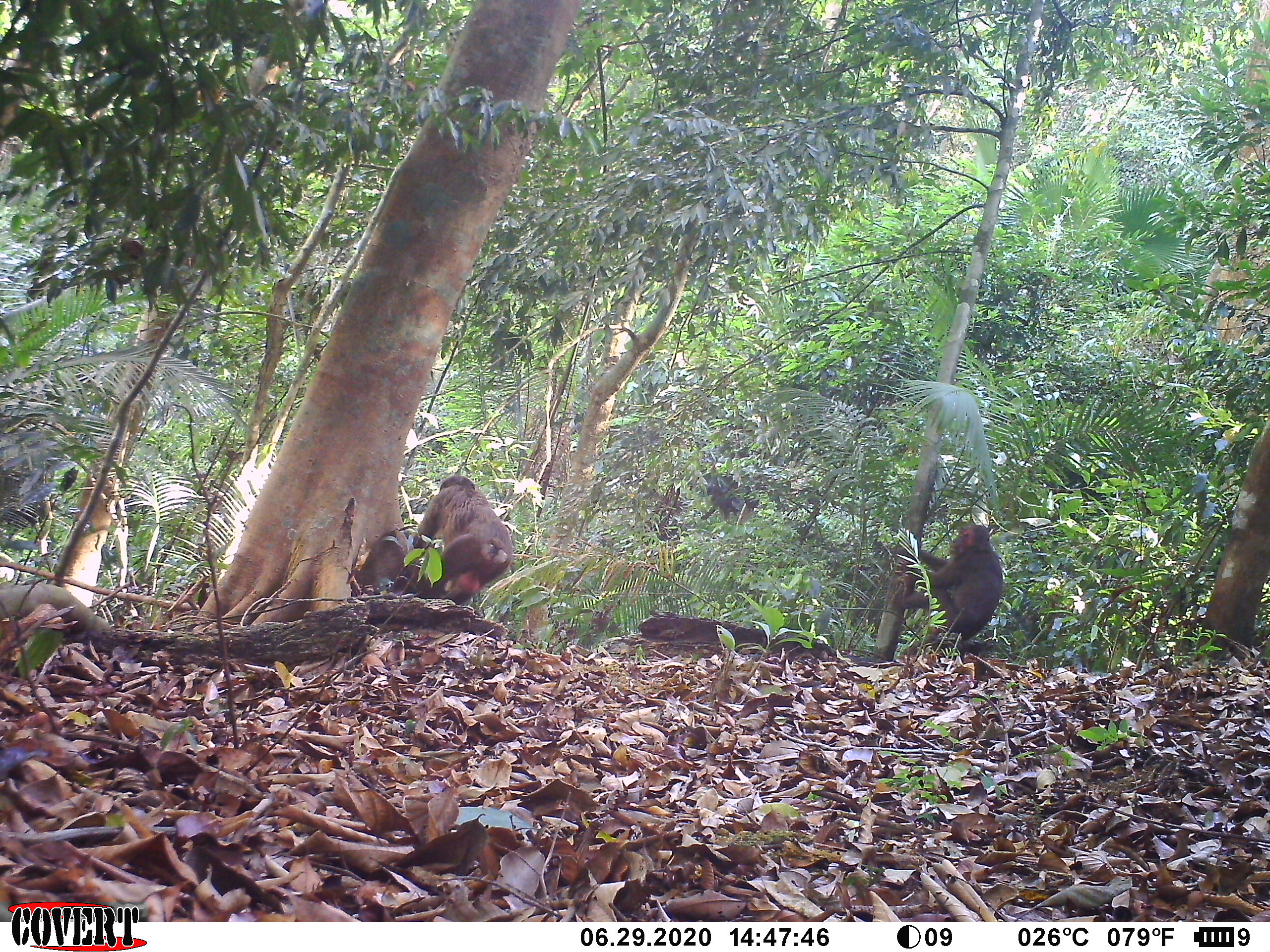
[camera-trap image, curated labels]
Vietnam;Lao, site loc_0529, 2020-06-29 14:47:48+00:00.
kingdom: Animalia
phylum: Chordata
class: Mammalia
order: Primates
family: Cercopithecidae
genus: Macaca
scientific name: Macaca arctoides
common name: stump-tailed macaque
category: stump tailed macaque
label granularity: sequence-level